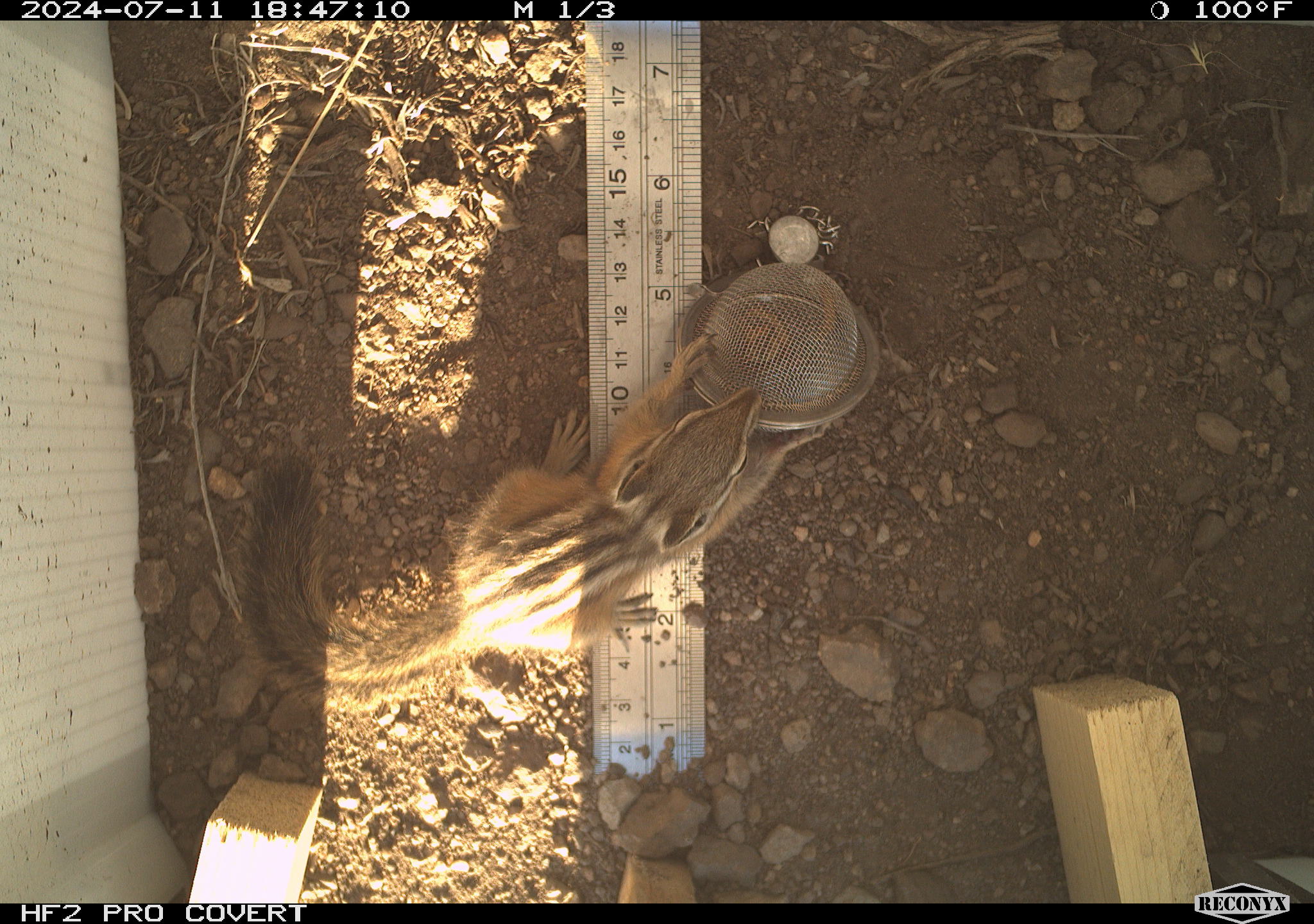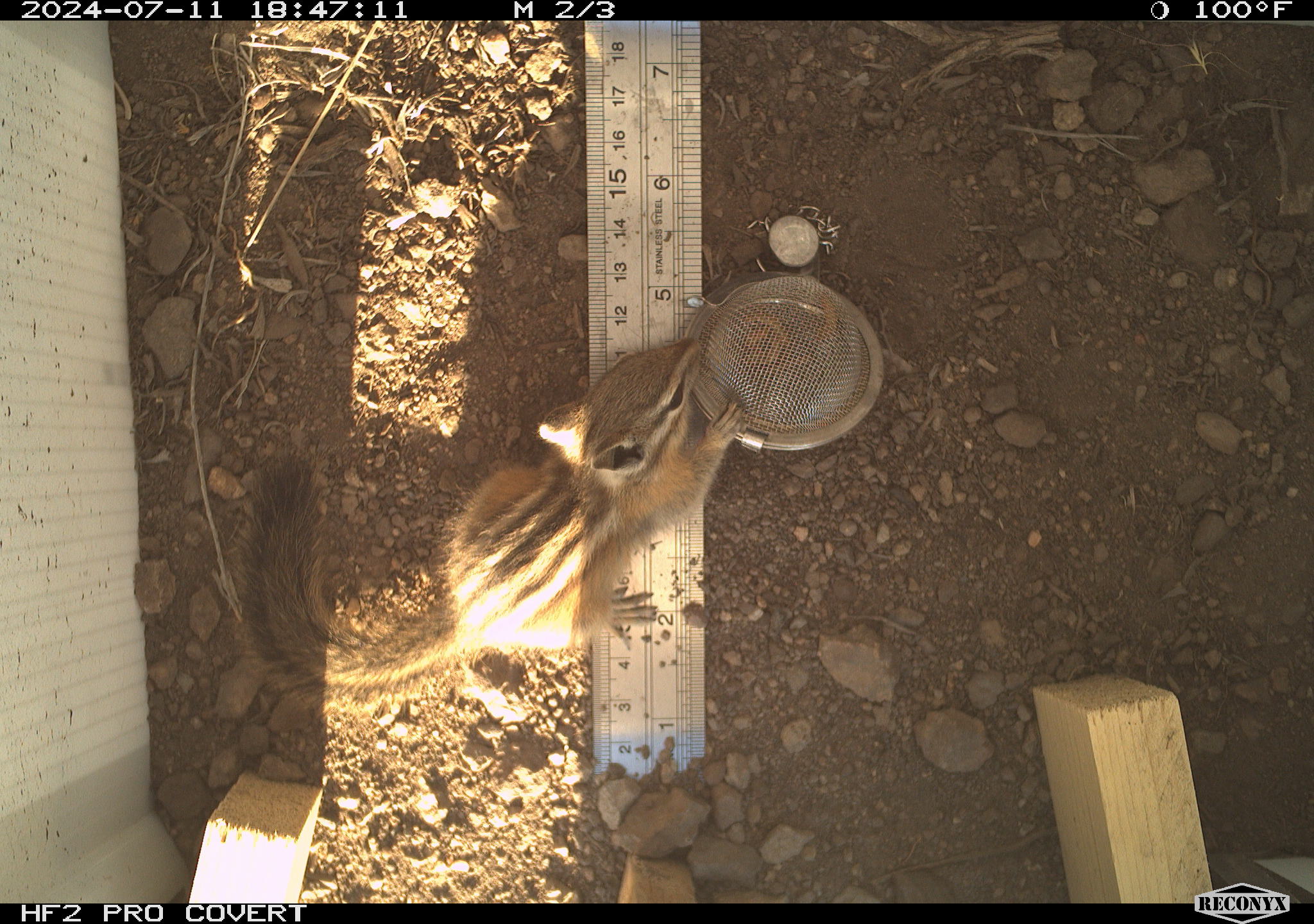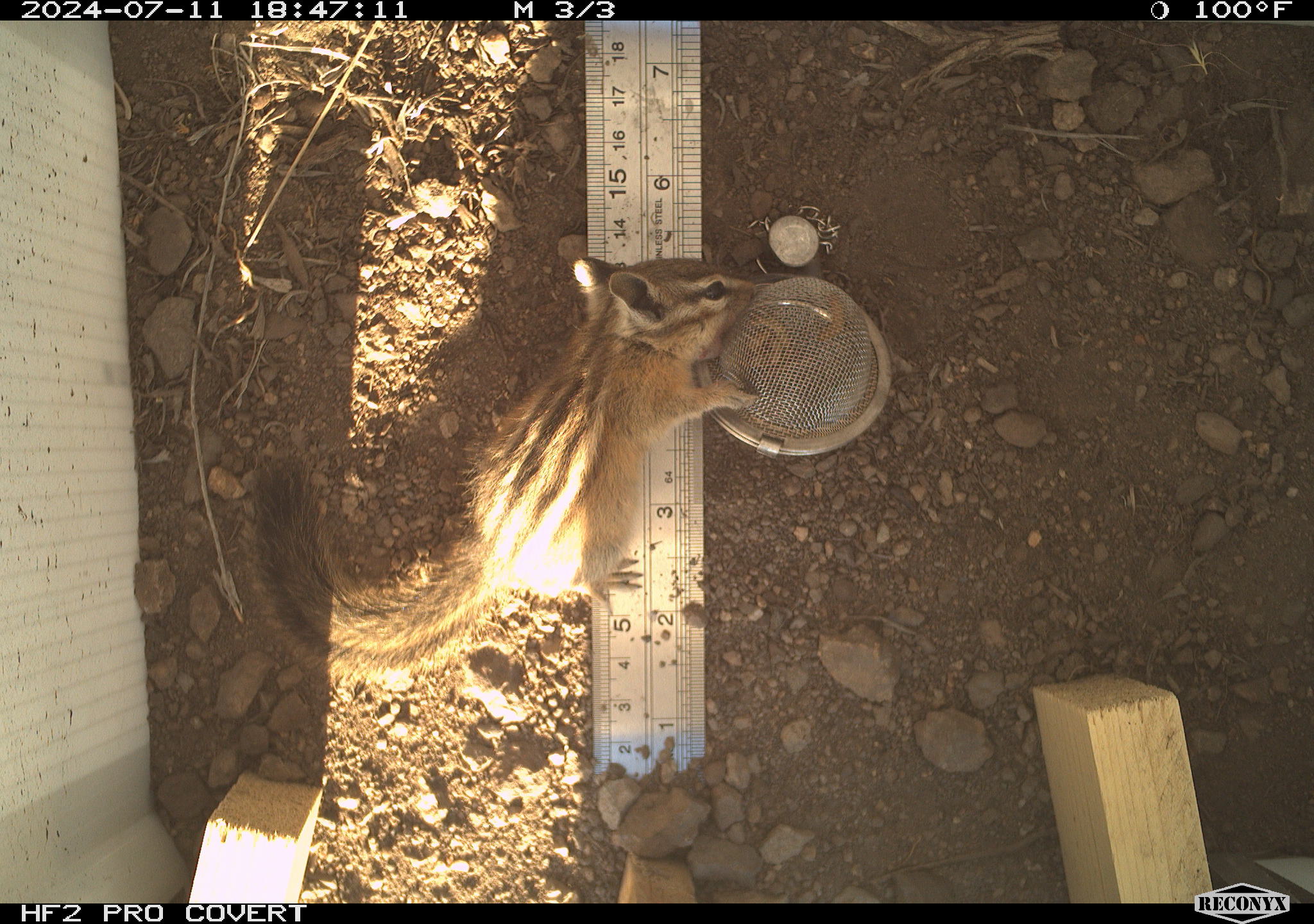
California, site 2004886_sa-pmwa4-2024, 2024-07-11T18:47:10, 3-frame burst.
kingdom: Animalia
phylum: Chordata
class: Mammalia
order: Rodentia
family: Sciuridae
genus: Neotamias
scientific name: Neotamias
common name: western chipmunks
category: neotamias species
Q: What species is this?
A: Neotamias species (western chipmunks) (Neotamias).